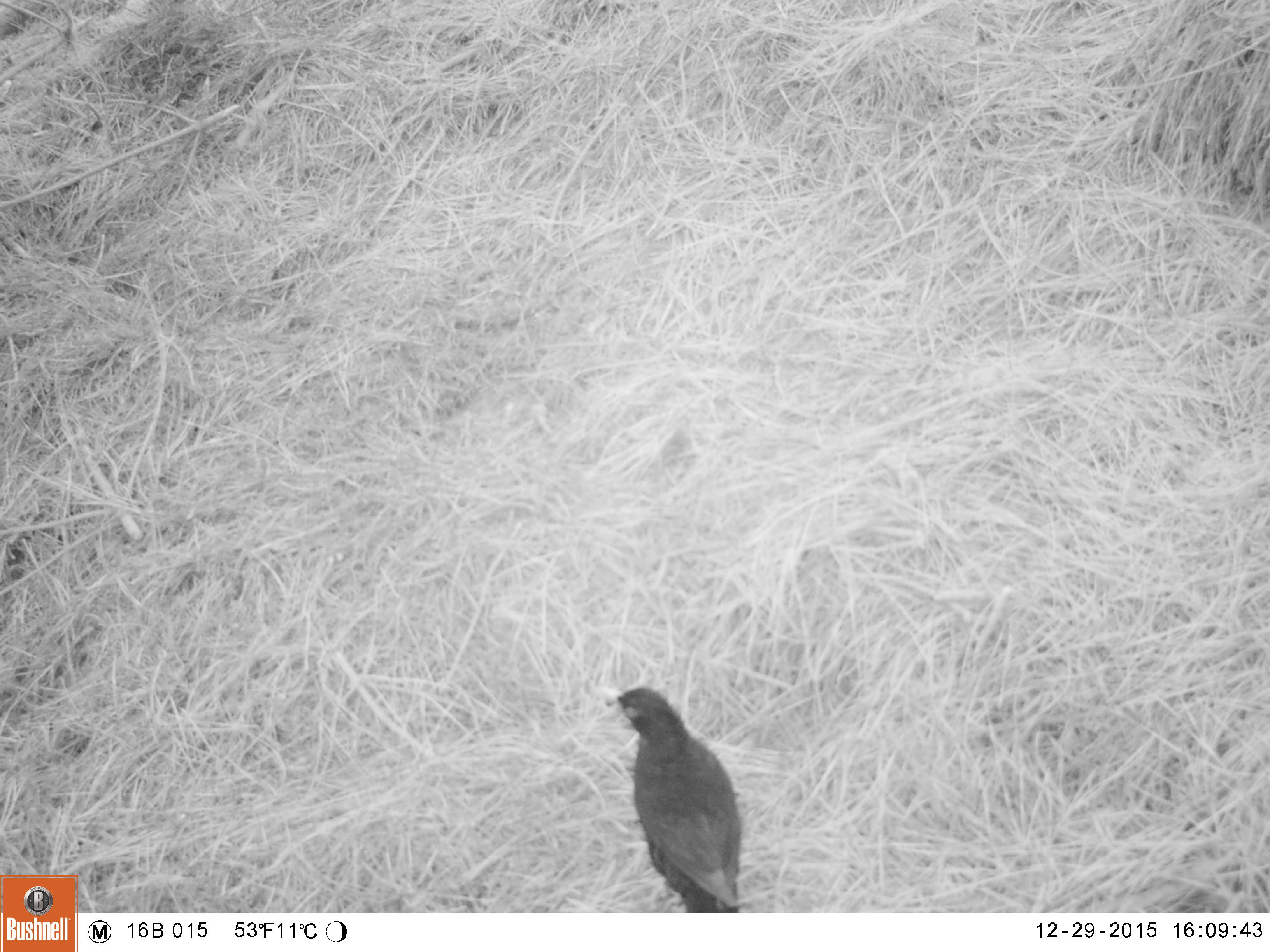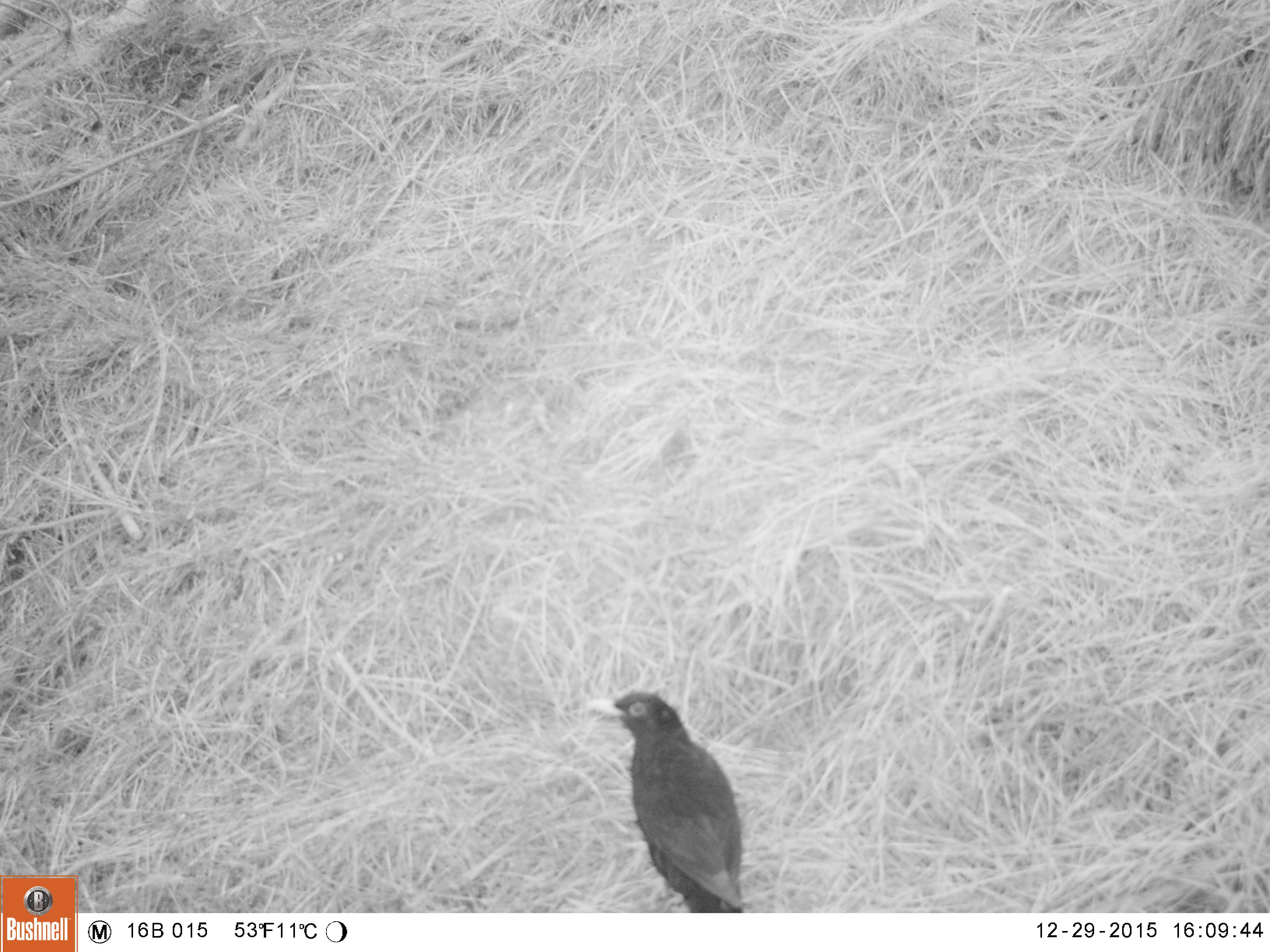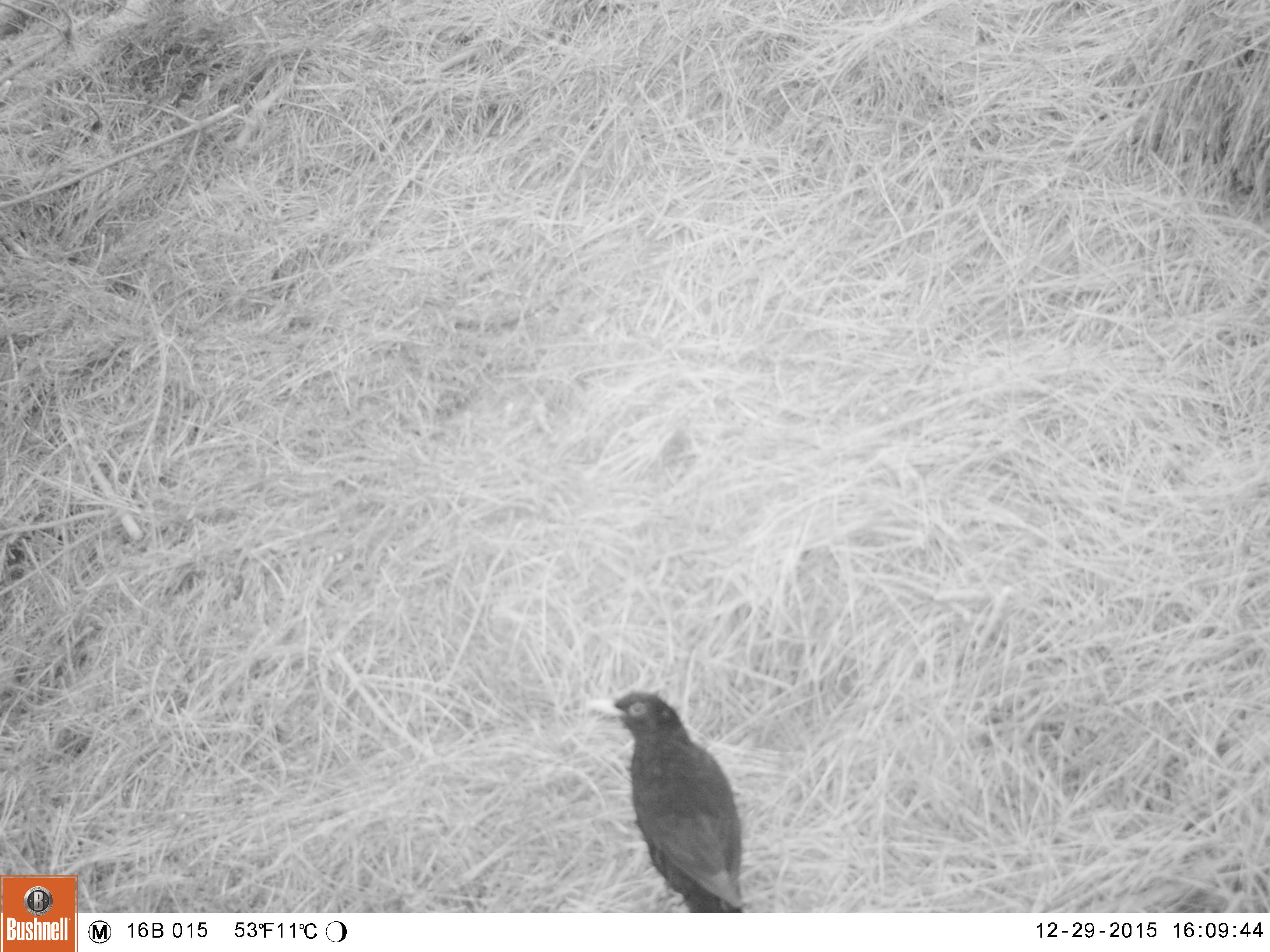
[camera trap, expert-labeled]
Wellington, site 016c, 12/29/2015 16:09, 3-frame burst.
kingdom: Animalia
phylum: Chordata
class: Aves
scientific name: Aves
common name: bird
Bird (Aves).